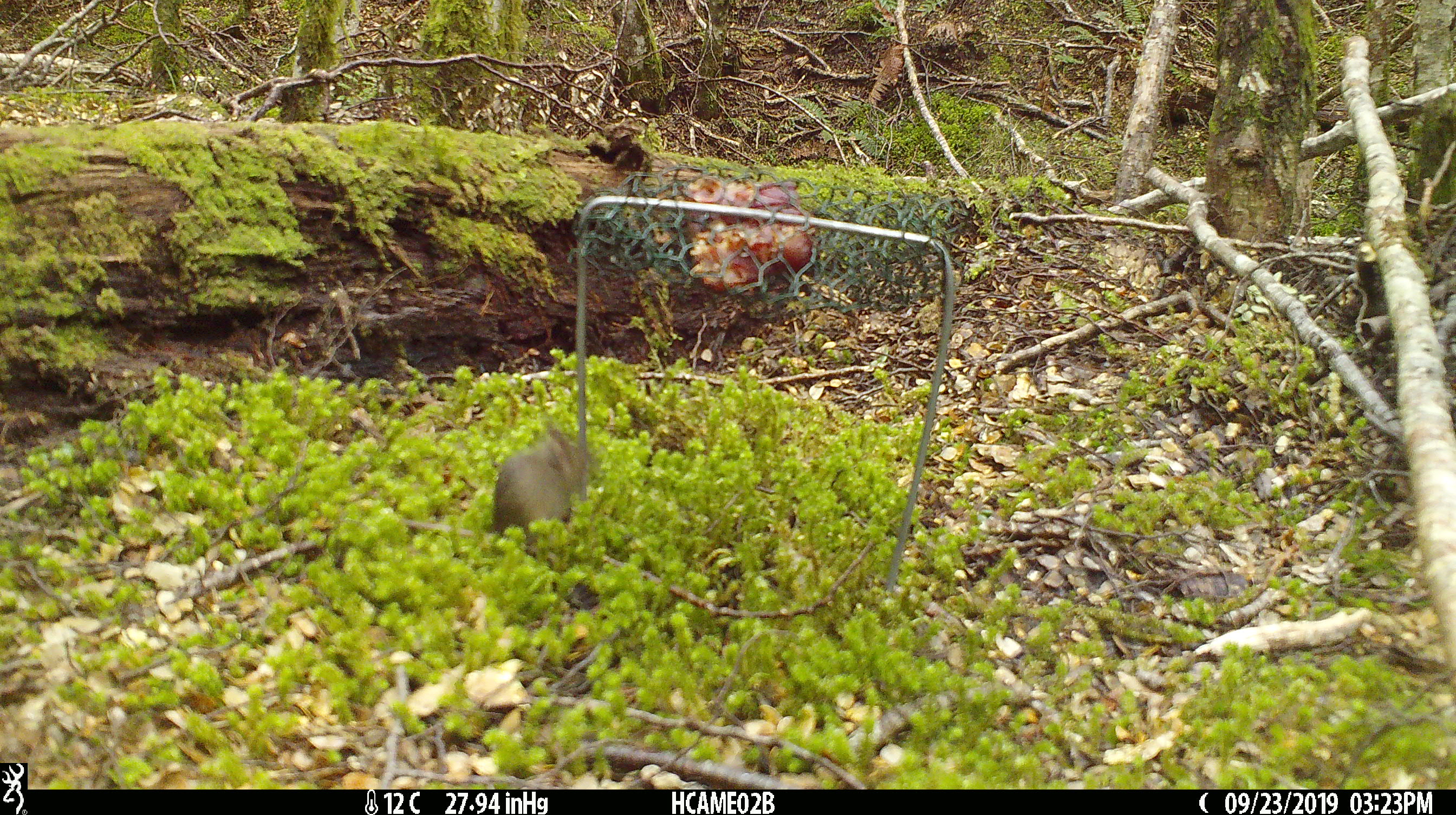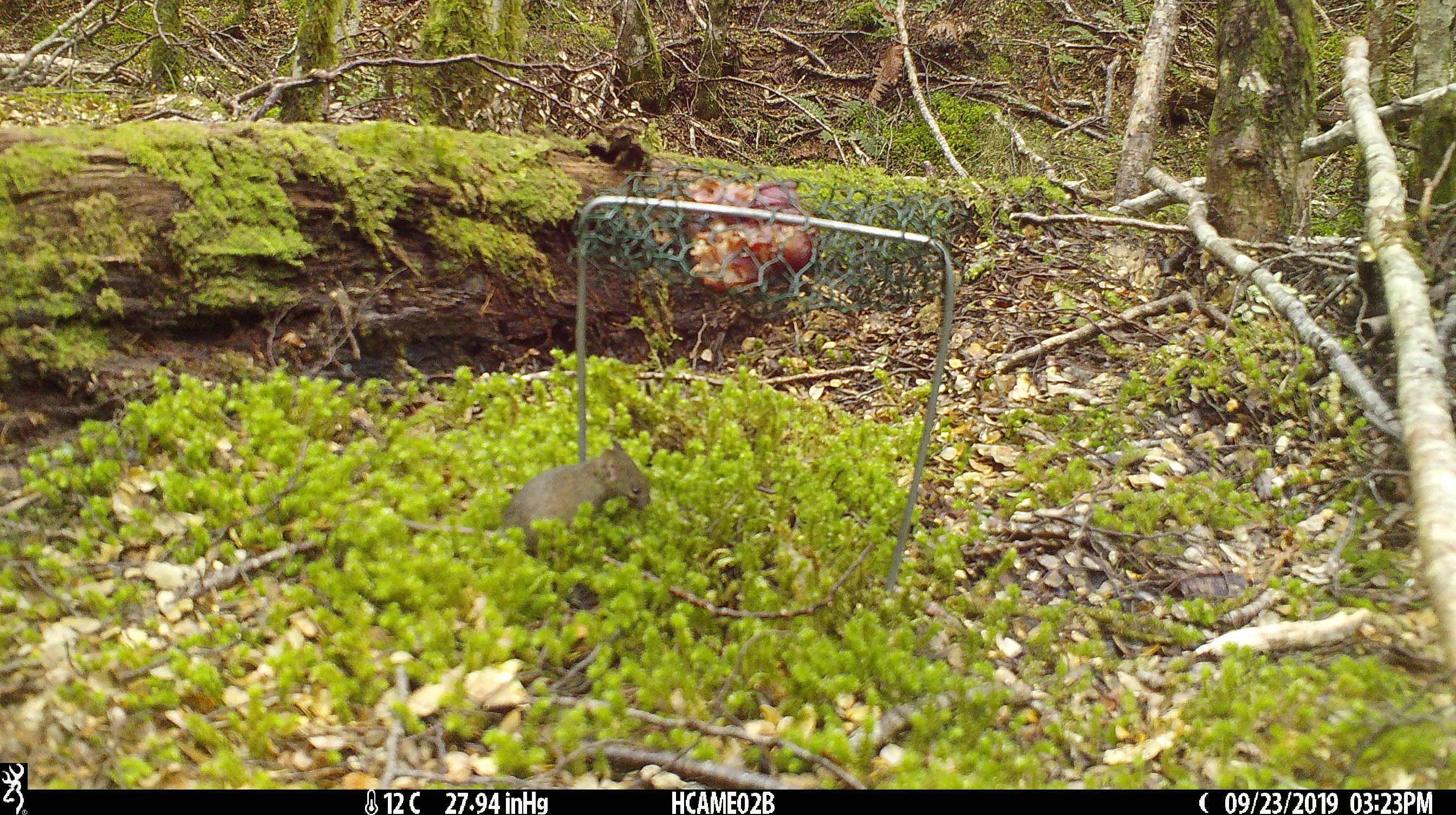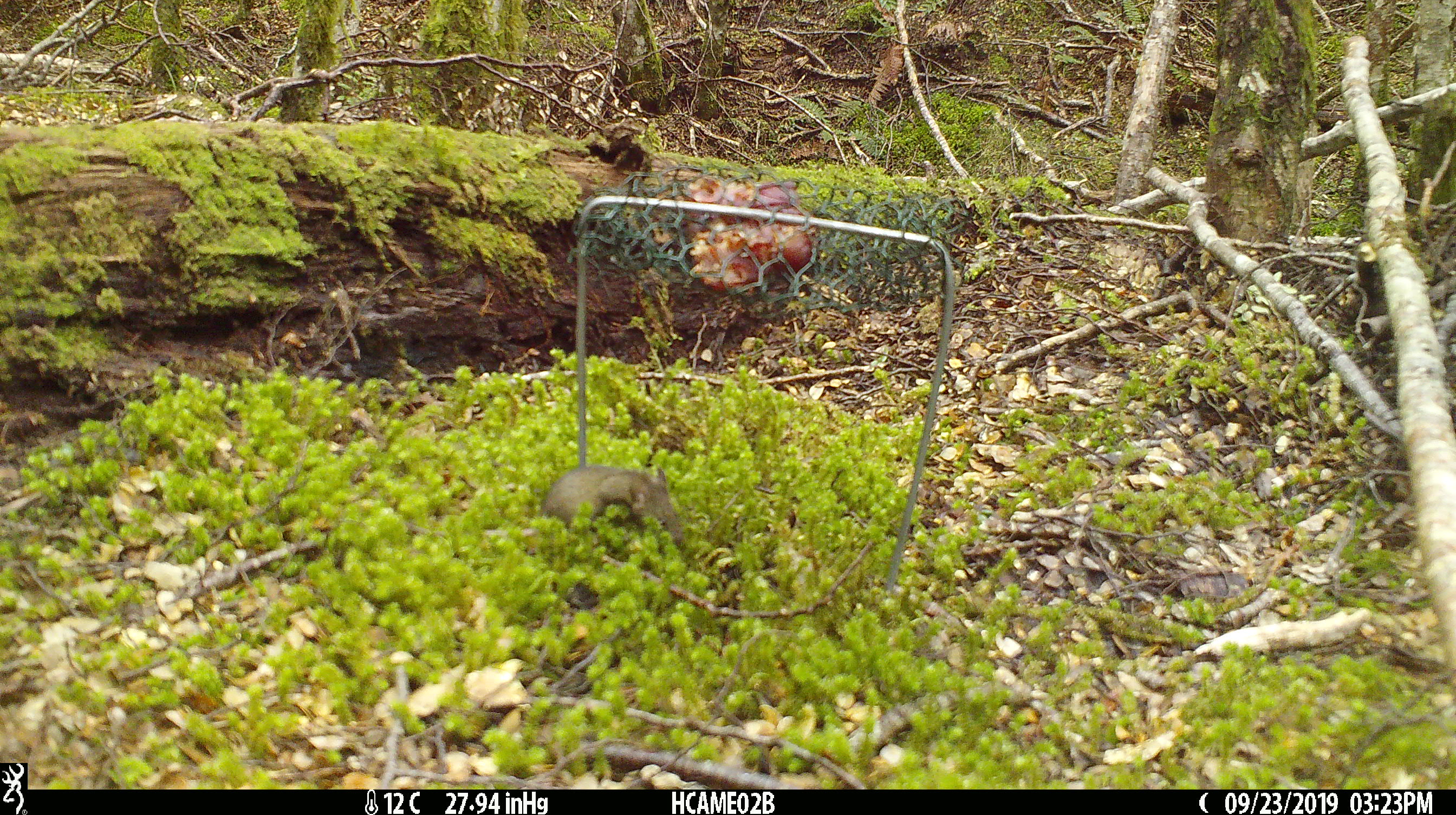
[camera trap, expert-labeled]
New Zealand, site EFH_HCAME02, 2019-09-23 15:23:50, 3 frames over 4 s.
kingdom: Animalia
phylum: Chordata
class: Mammalia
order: Rodentia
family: Muridae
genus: Mus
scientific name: Mus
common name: mouse